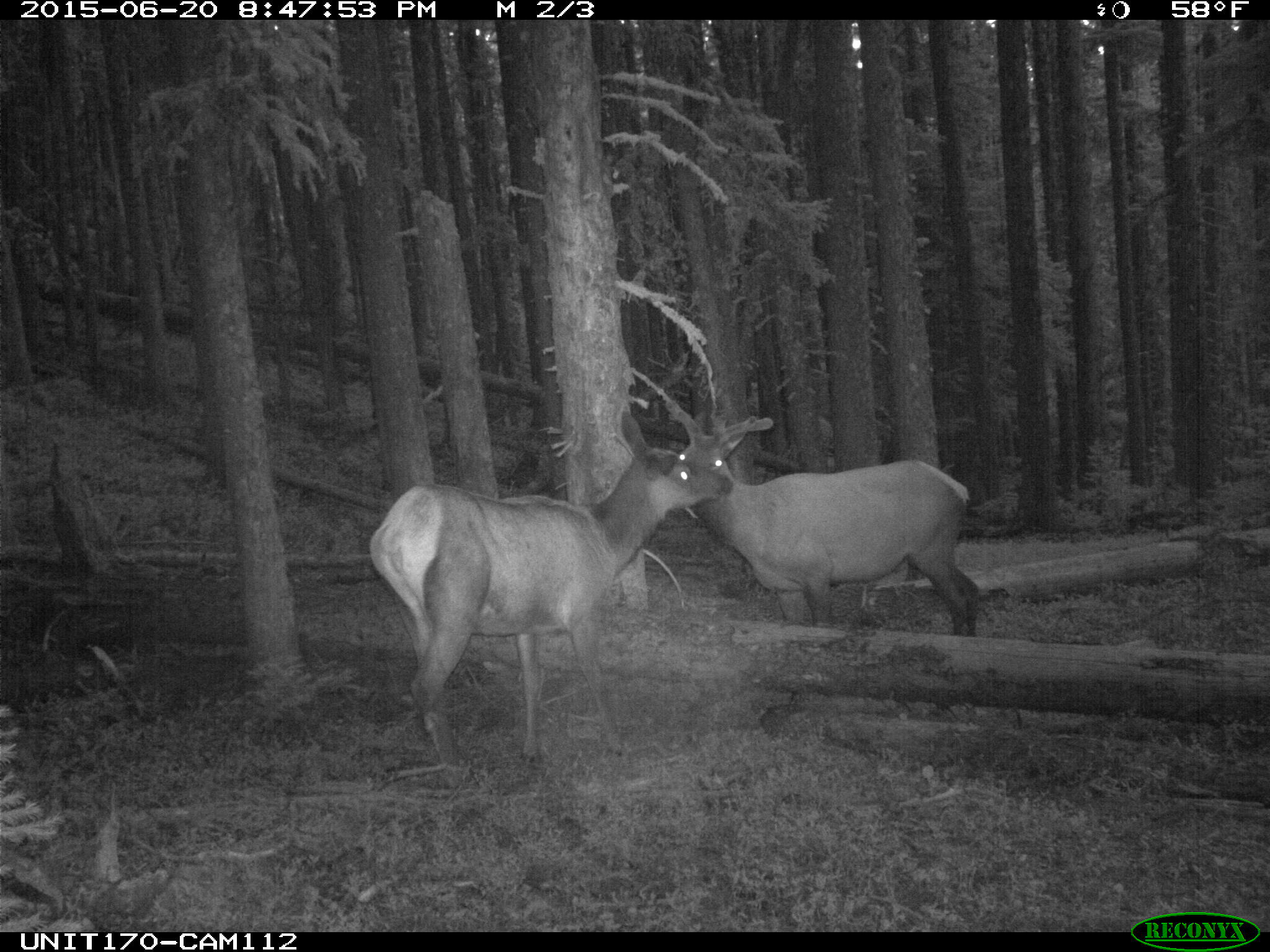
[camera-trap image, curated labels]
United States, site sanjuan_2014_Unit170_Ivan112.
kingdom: Animalia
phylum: Chordata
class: Mammalia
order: Artiodactyla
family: Cervidae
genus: Cervus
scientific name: Cervus elaphus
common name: red deer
Cervus elaphus (red deer).